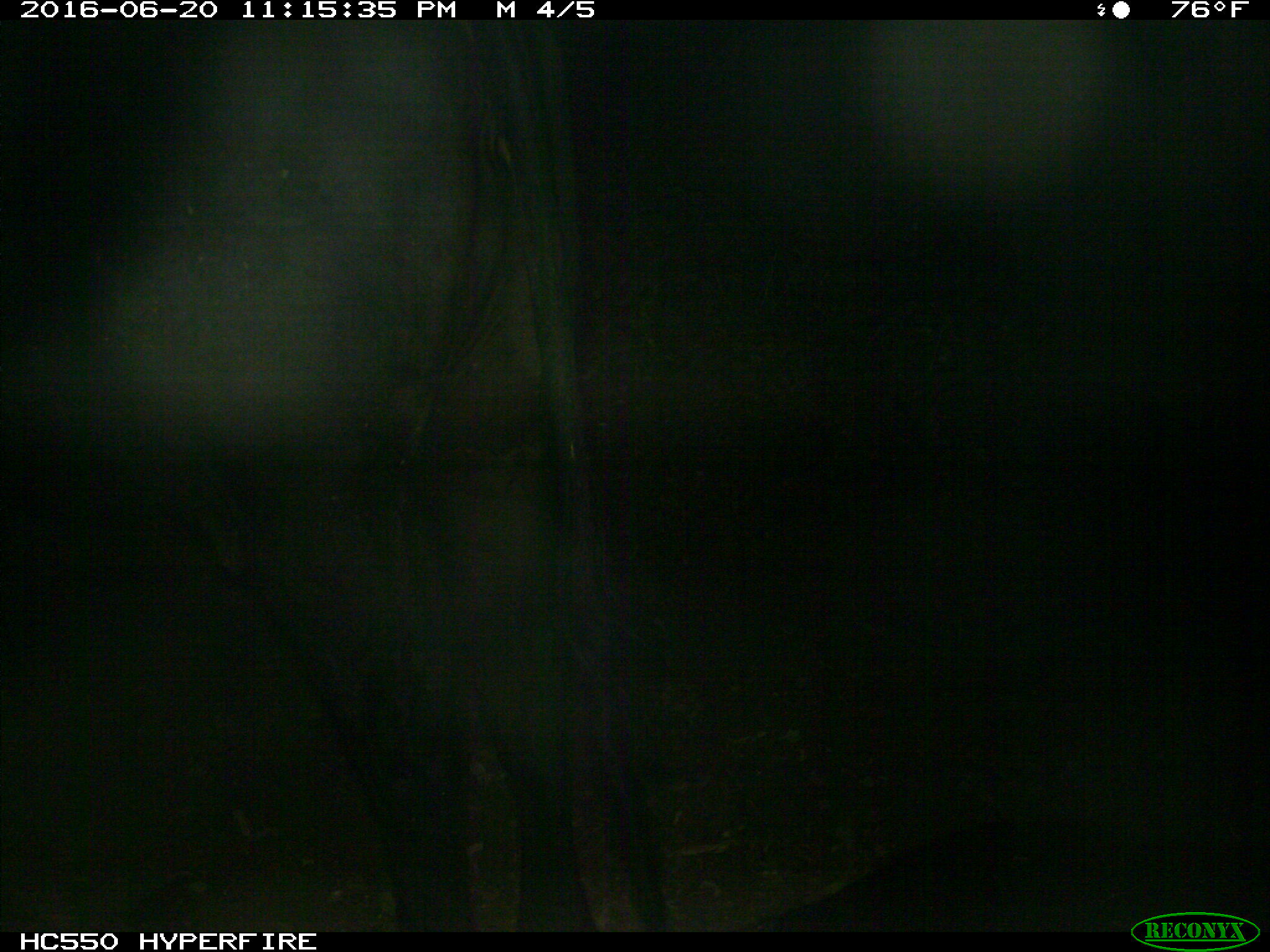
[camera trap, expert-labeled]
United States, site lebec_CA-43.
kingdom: Animalia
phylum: Chordata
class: Mammalia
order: Artiodactyla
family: Bovidae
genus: Bos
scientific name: Bos taurus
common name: domestic cow